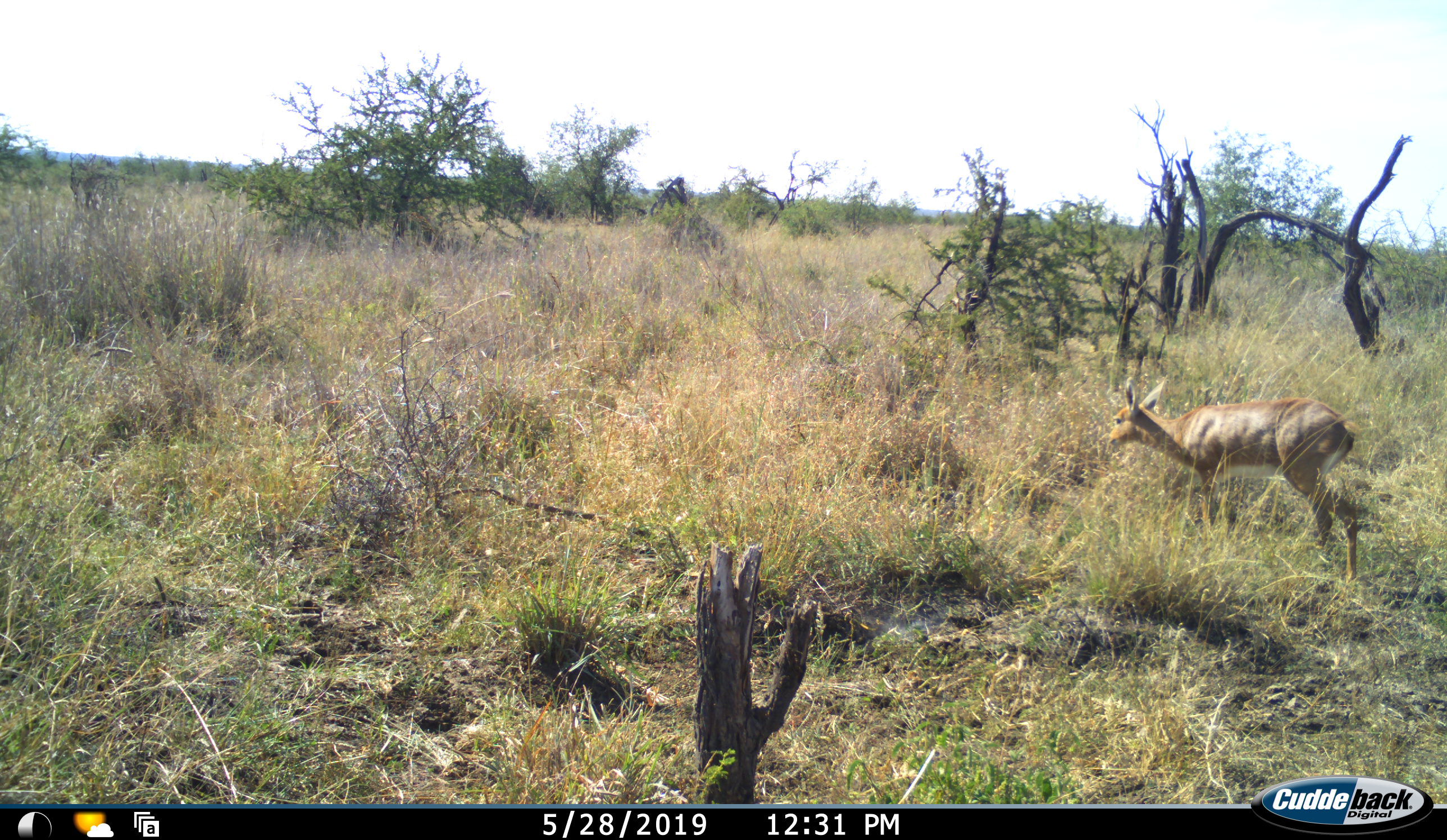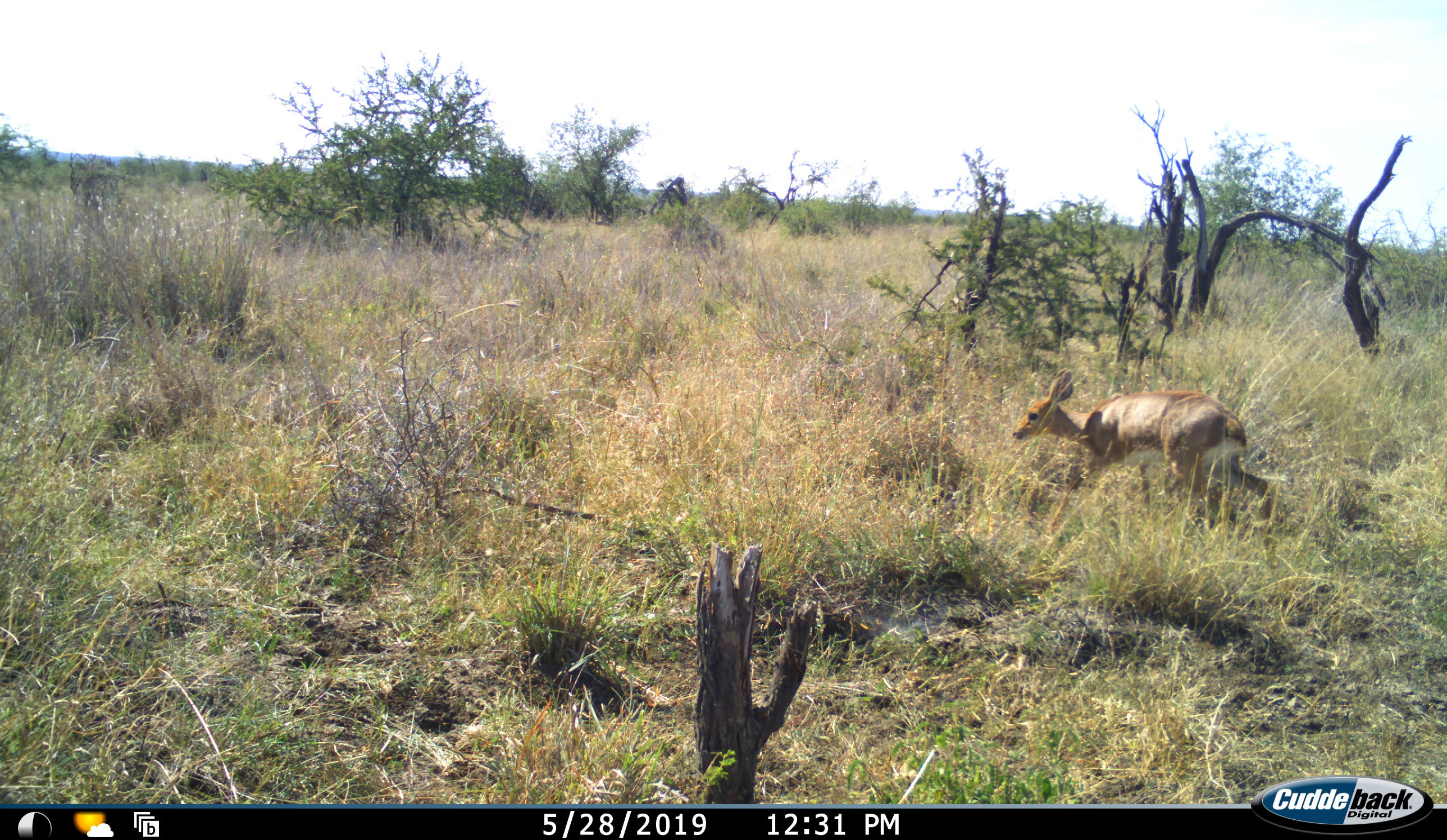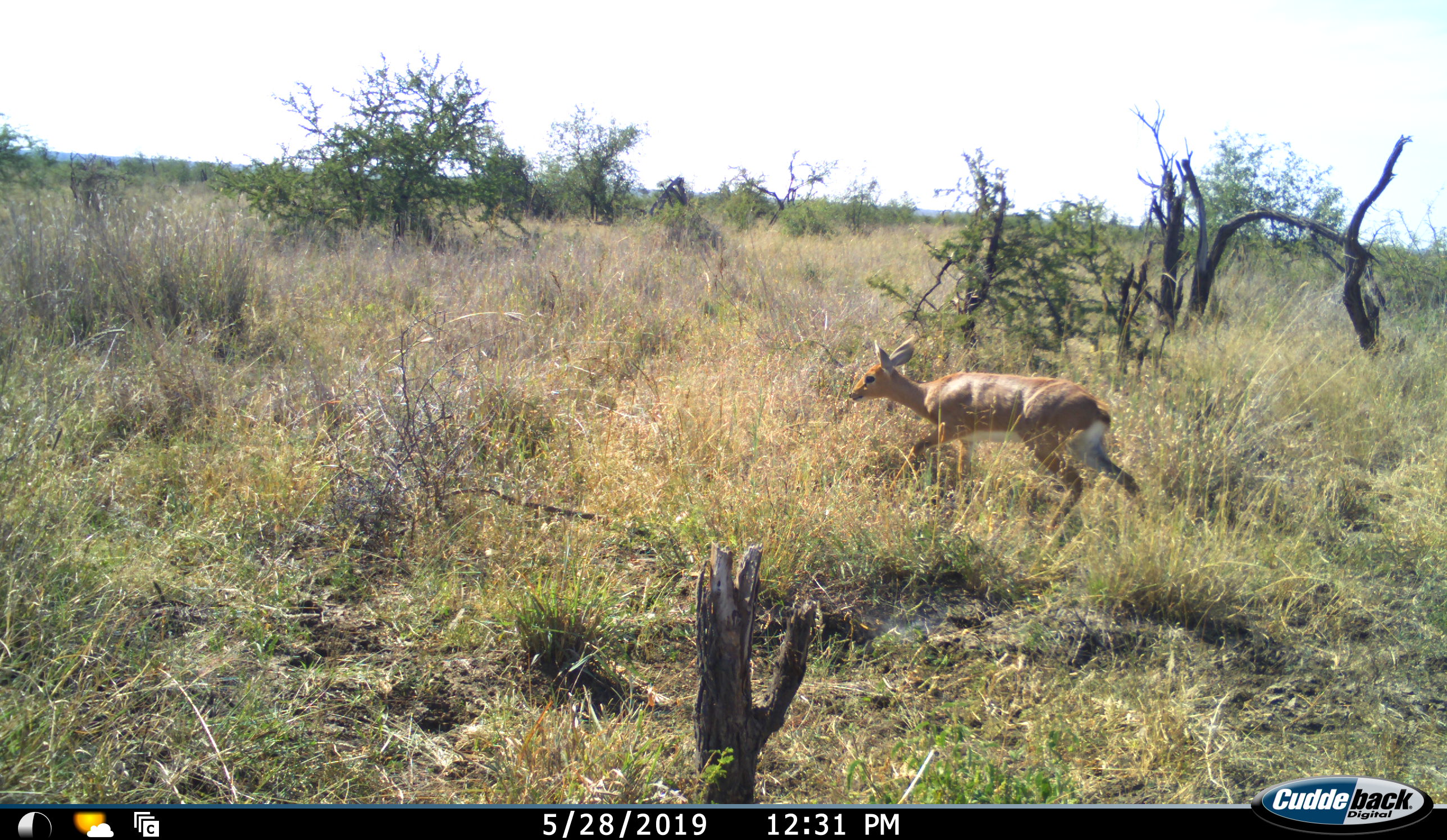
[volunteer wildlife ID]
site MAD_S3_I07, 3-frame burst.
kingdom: Animalia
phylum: Chordata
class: Mammalia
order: Artiodactyla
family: Bovidae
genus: Aepyceros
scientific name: Aepyceros melampus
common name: impala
Impala (Aepyceros melampus), count 1. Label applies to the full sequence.